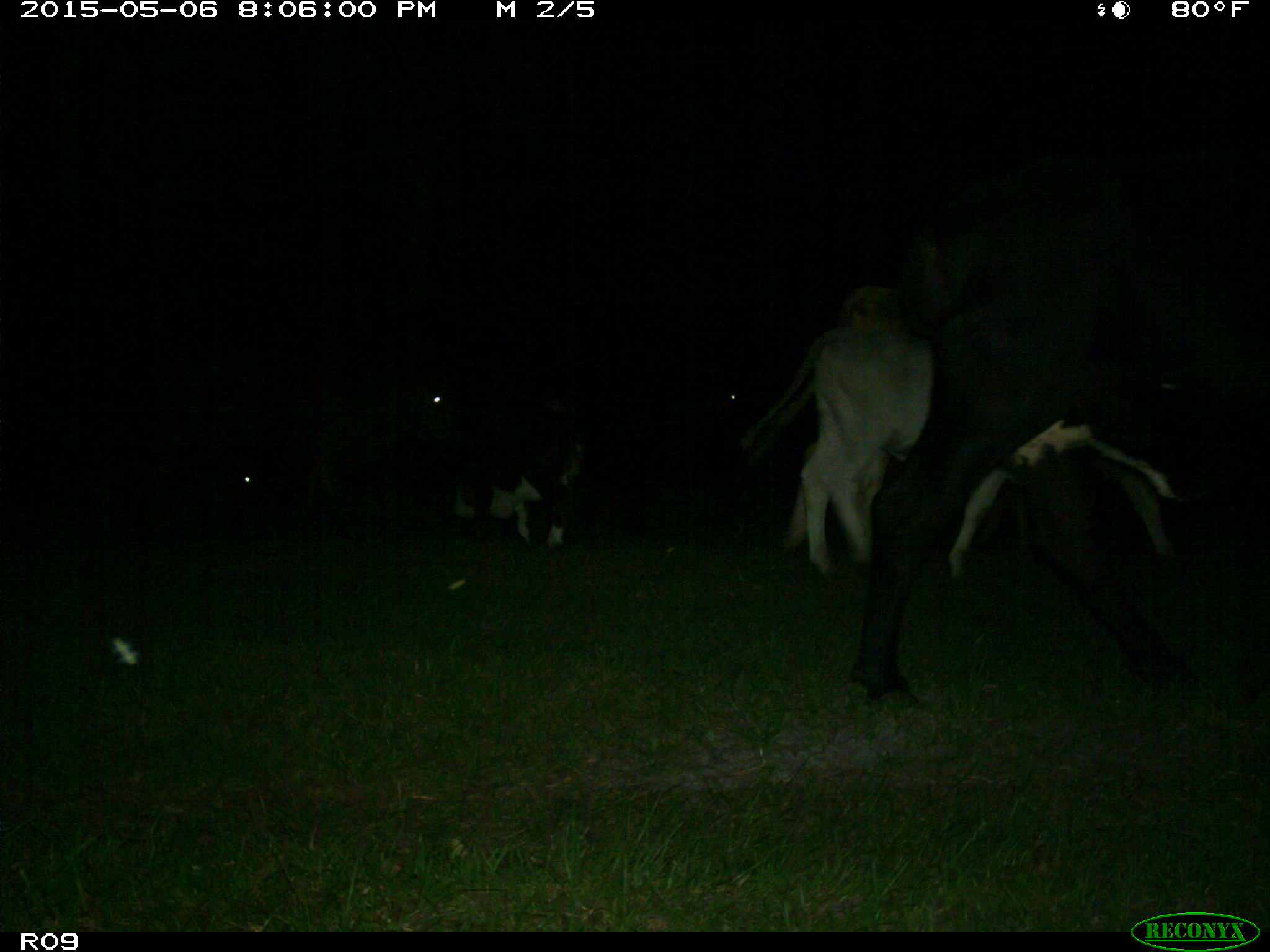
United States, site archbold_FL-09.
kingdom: Animalia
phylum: Chordata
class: Mammalia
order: Artiodactyla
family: Bovidae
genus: Bos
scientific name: Bos taurus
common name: domestic cow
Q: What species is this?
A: Bos taurus (domestic cow).